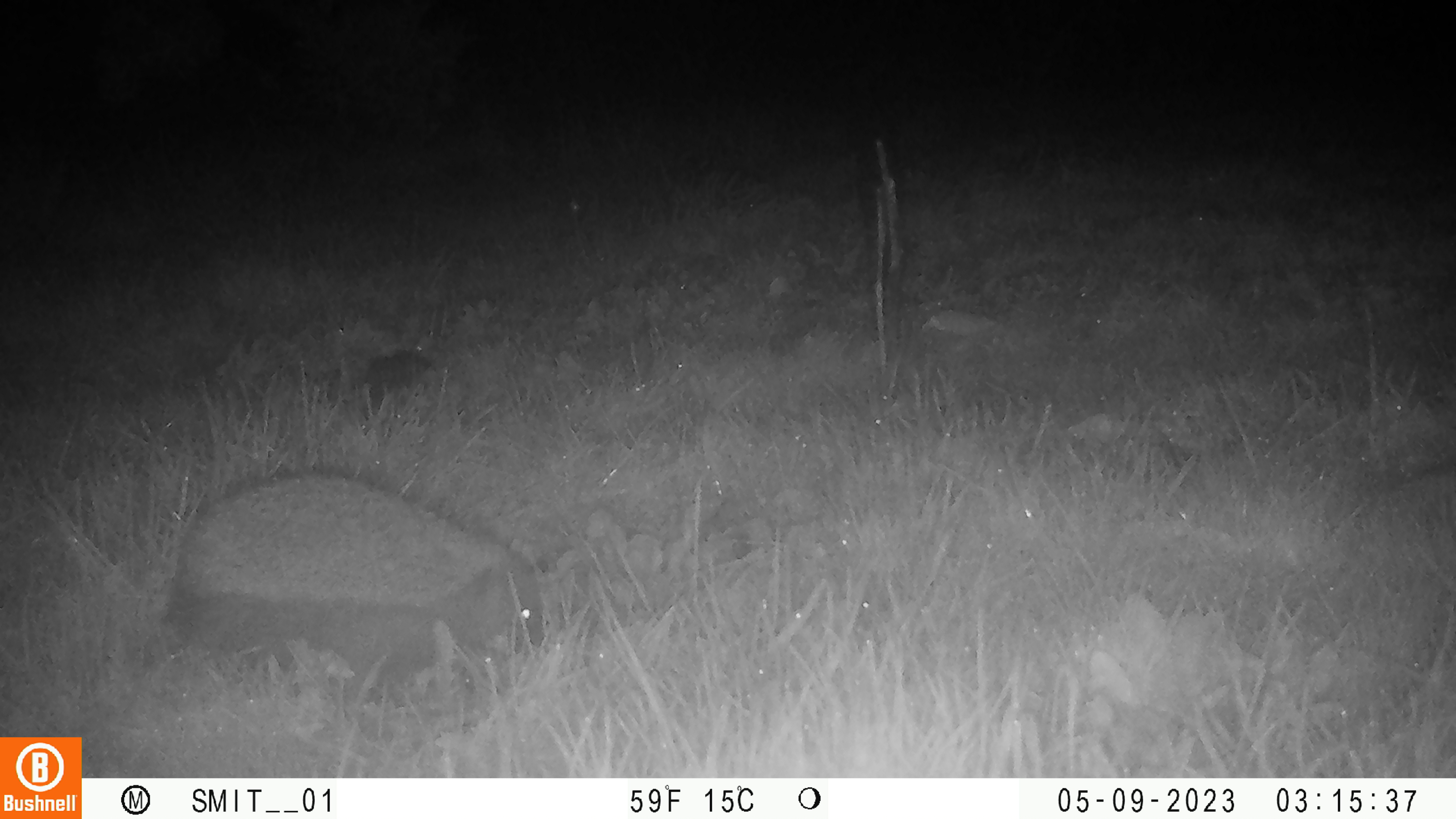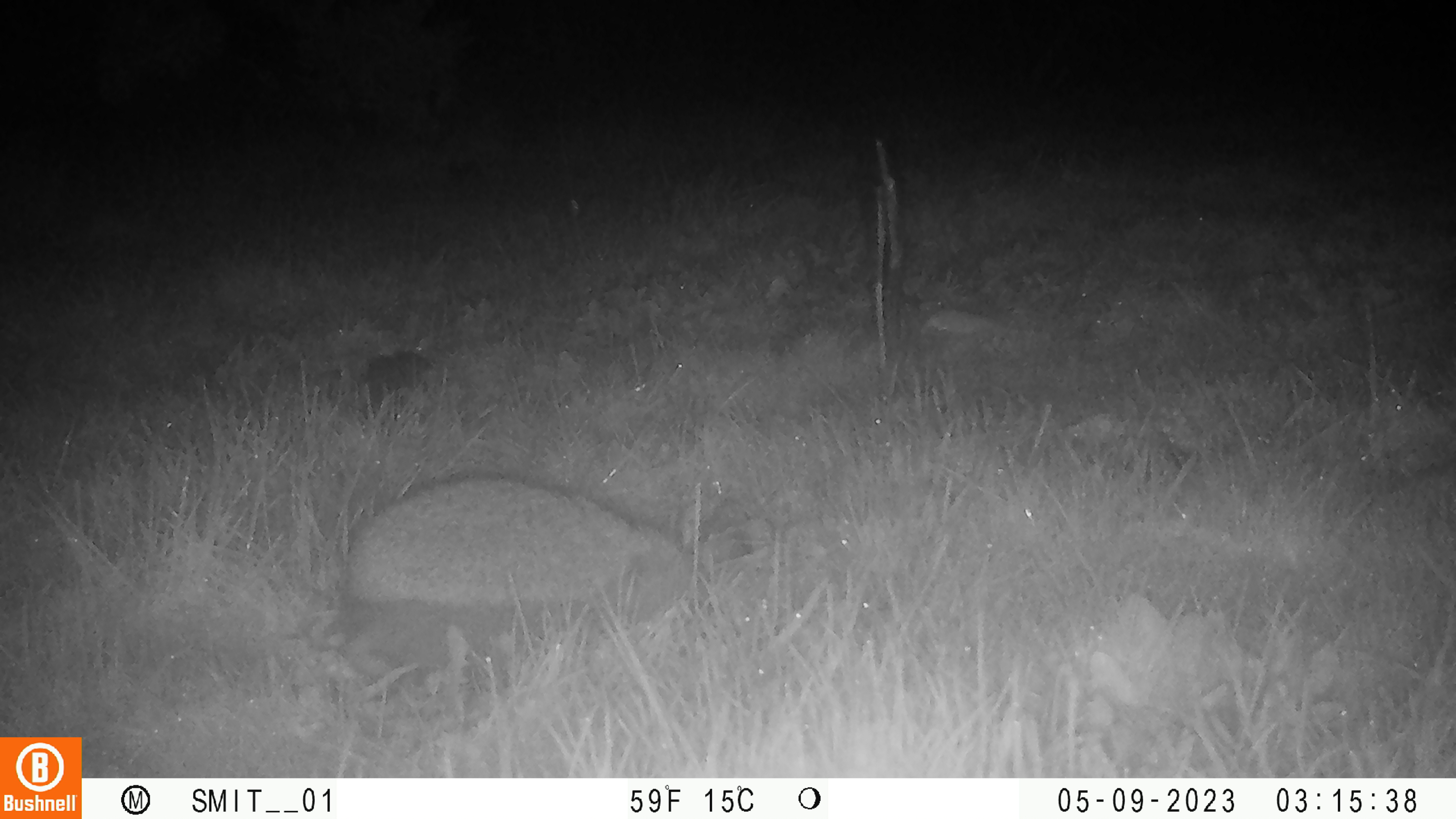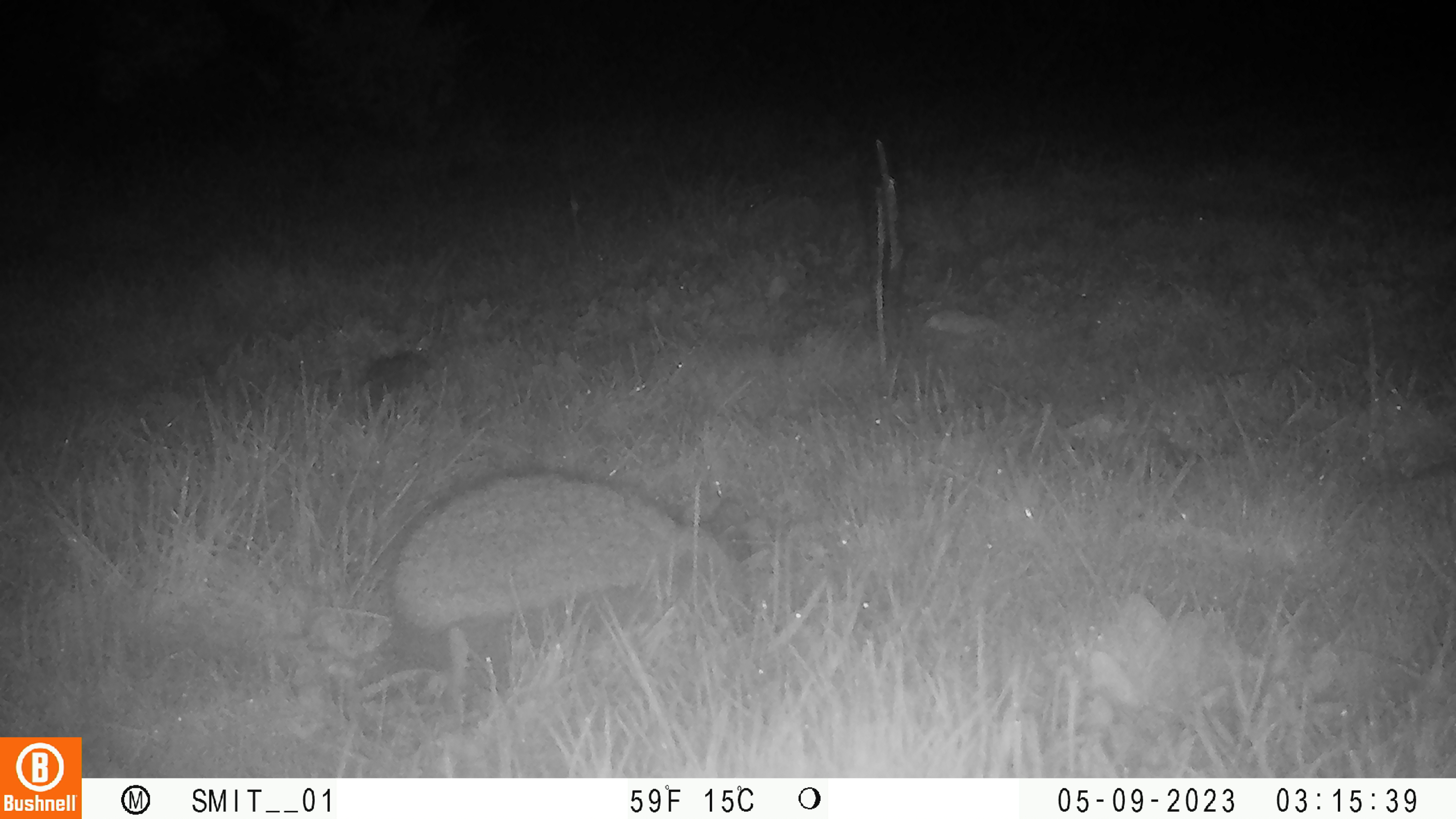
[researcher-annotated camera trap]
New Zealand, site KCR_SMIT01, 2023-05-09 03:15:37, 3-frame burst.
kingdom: Animalia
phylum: Chordata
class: Mammalia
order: Eulipotyphla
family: Erinaceidae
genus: Erinaceus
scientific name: Erinaceus europaeus europaeus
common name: european hedgehog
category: hedgehog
Hedgehog (european hedgehog) (Erinaceus europaeus europaeus).